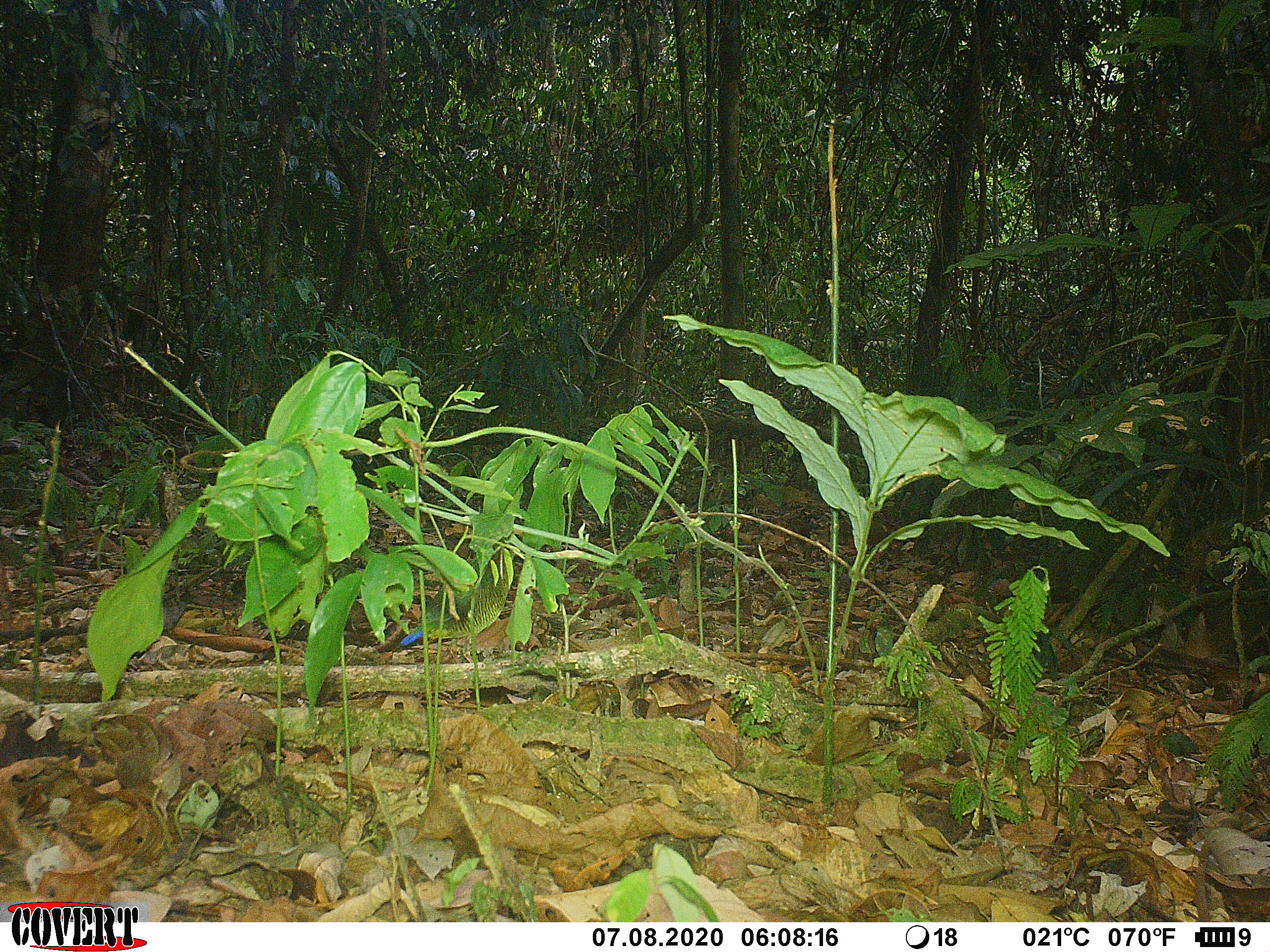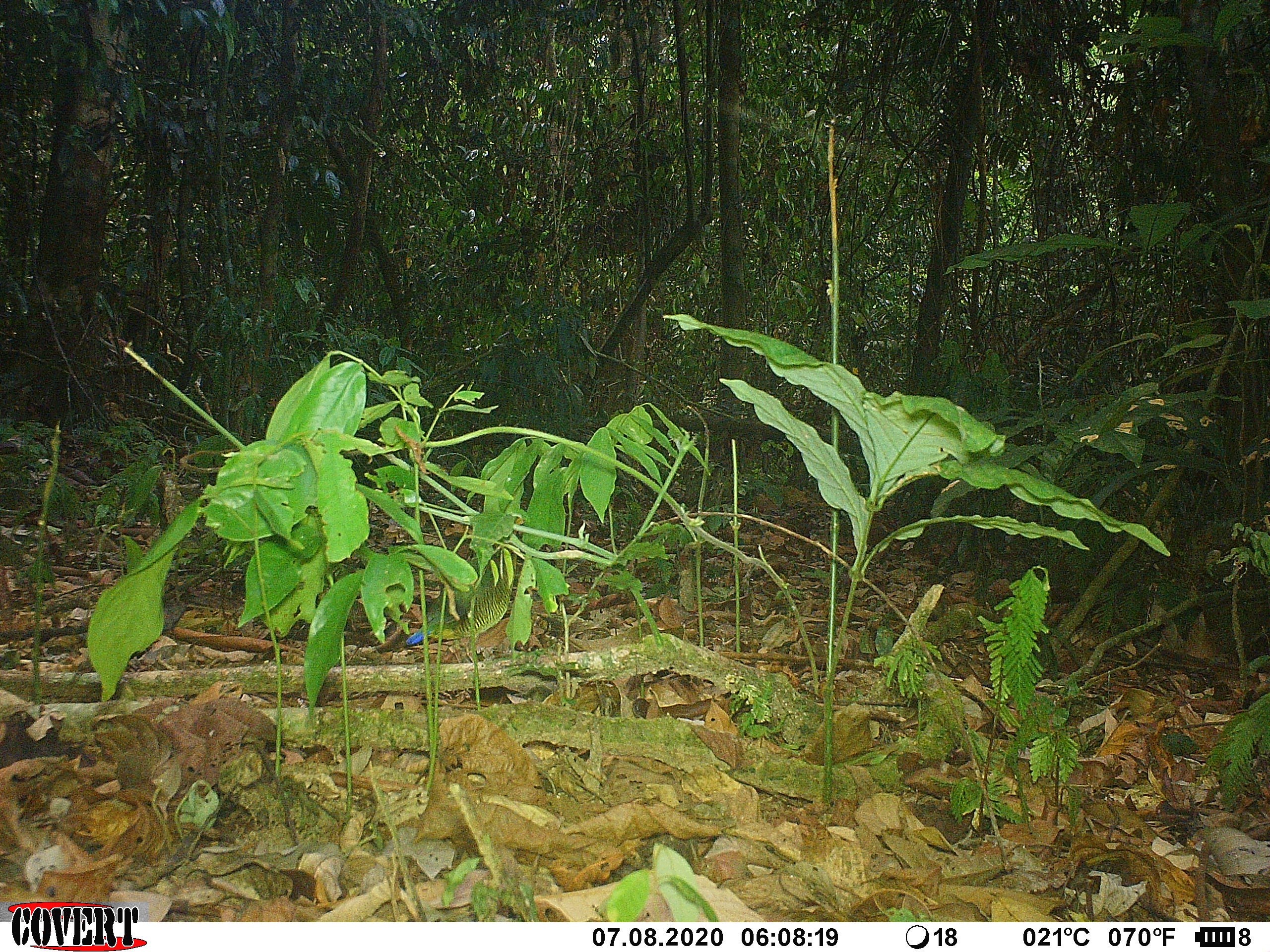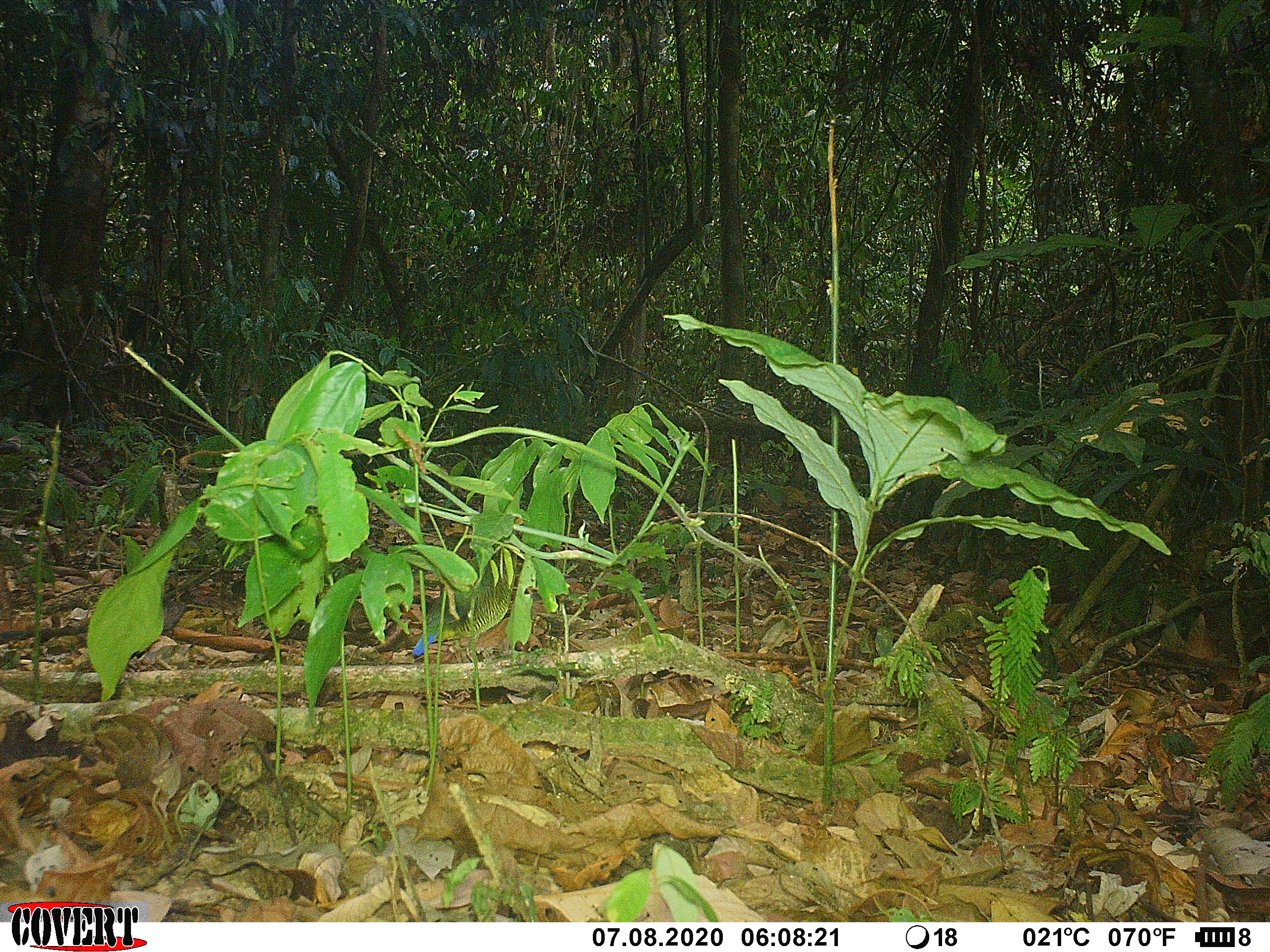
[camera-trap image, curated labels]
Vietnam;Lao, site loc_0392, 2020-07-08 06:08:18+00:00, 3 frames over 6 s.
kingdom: Animalia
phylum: Chordata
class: Aves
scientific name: Aves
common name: bird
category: unidentified bird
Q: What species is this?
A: Unidentified bird (bird) (Aves).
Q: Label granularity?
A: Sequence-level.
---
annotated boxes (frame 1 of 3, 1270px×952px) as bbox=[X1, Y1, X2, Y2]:
unidentified bird: bbox=[399, 543, 508, 647]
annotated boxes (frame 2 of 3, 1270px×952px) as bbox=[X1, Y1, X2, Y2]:
unidentified bird: bbox=[399, 549, 517, 646]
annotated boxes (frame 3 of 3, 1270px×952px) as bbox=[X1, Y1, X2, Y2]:
unidentified bird: bbox=[410, 540, 517, 658]